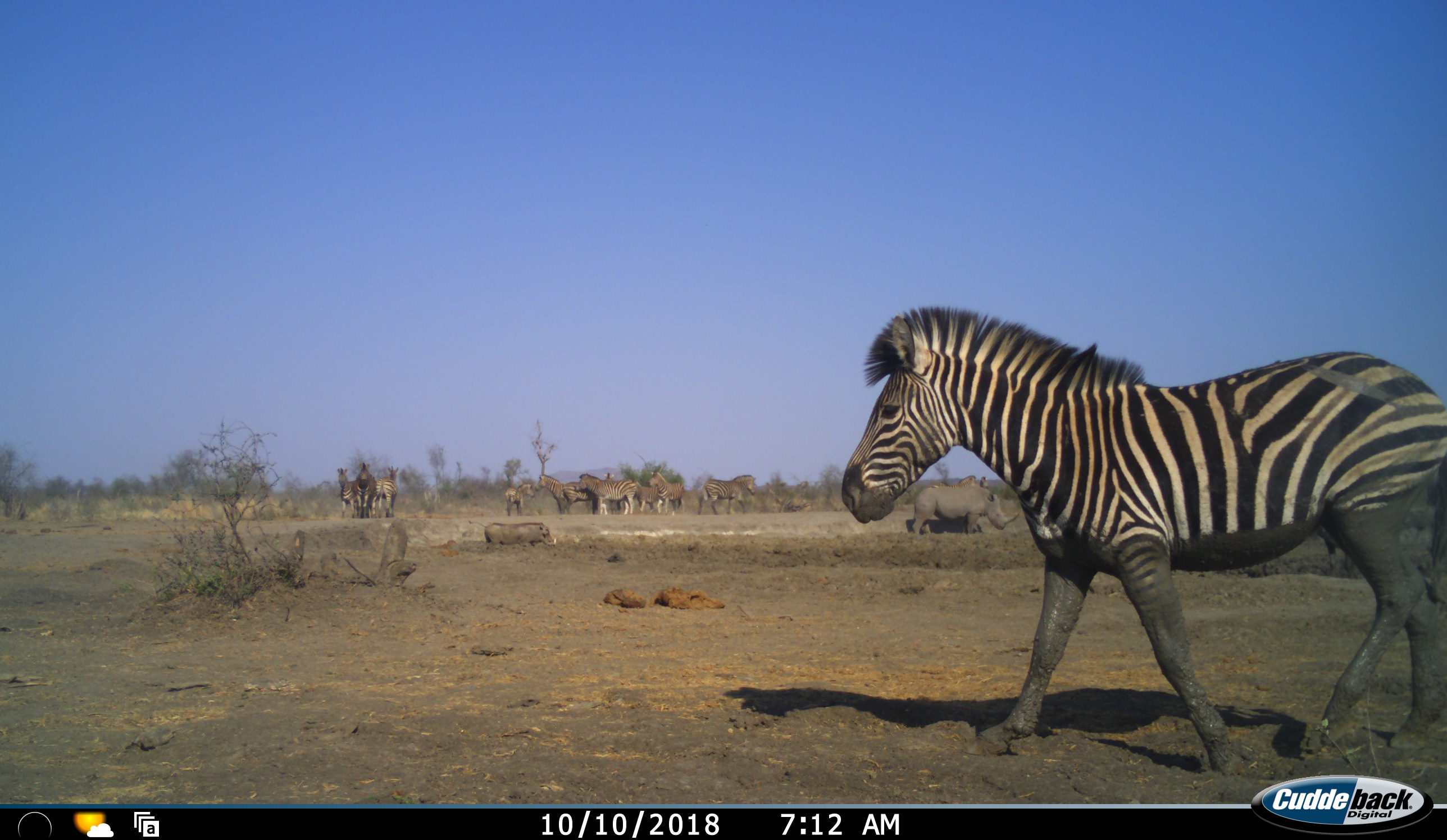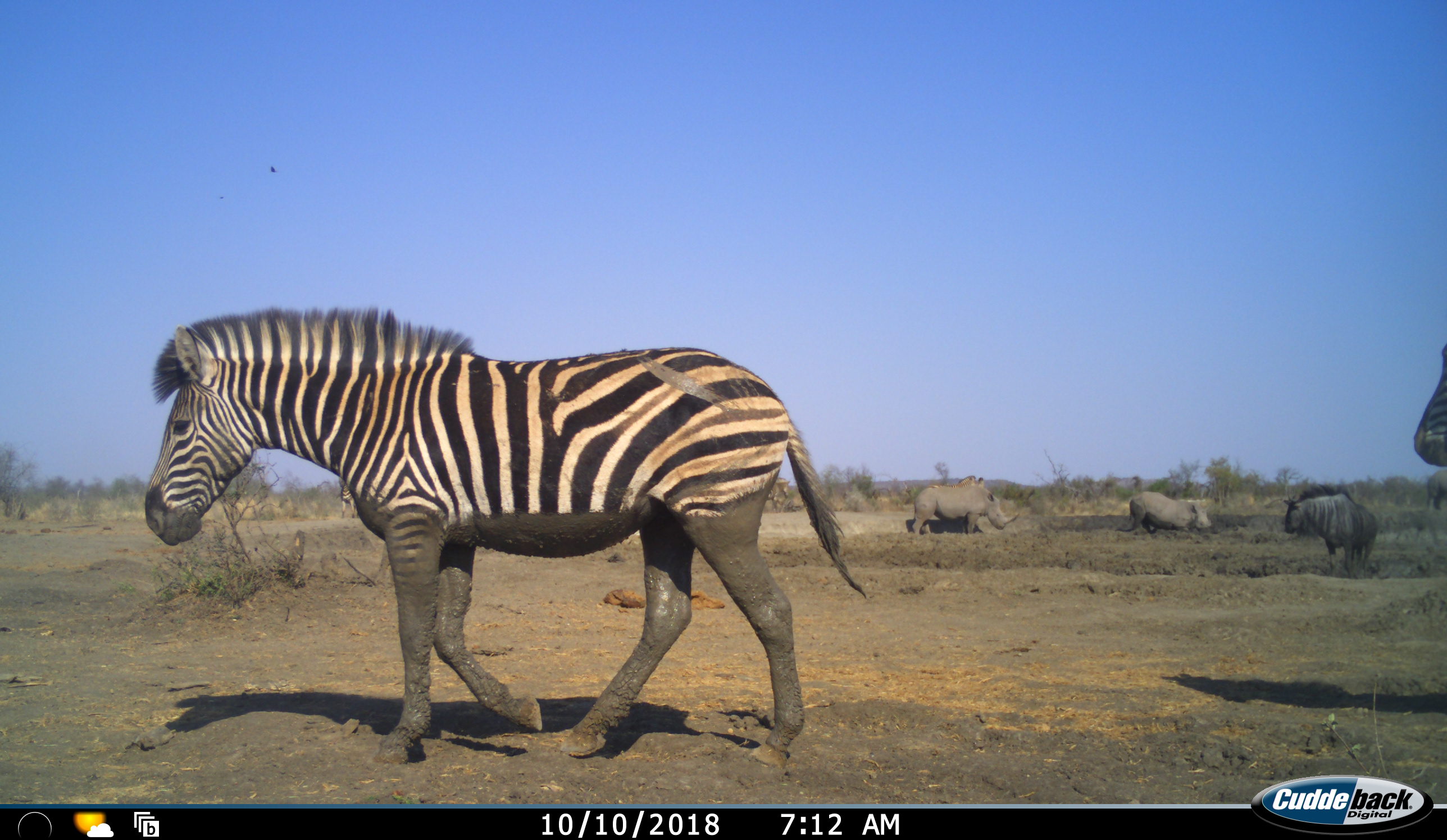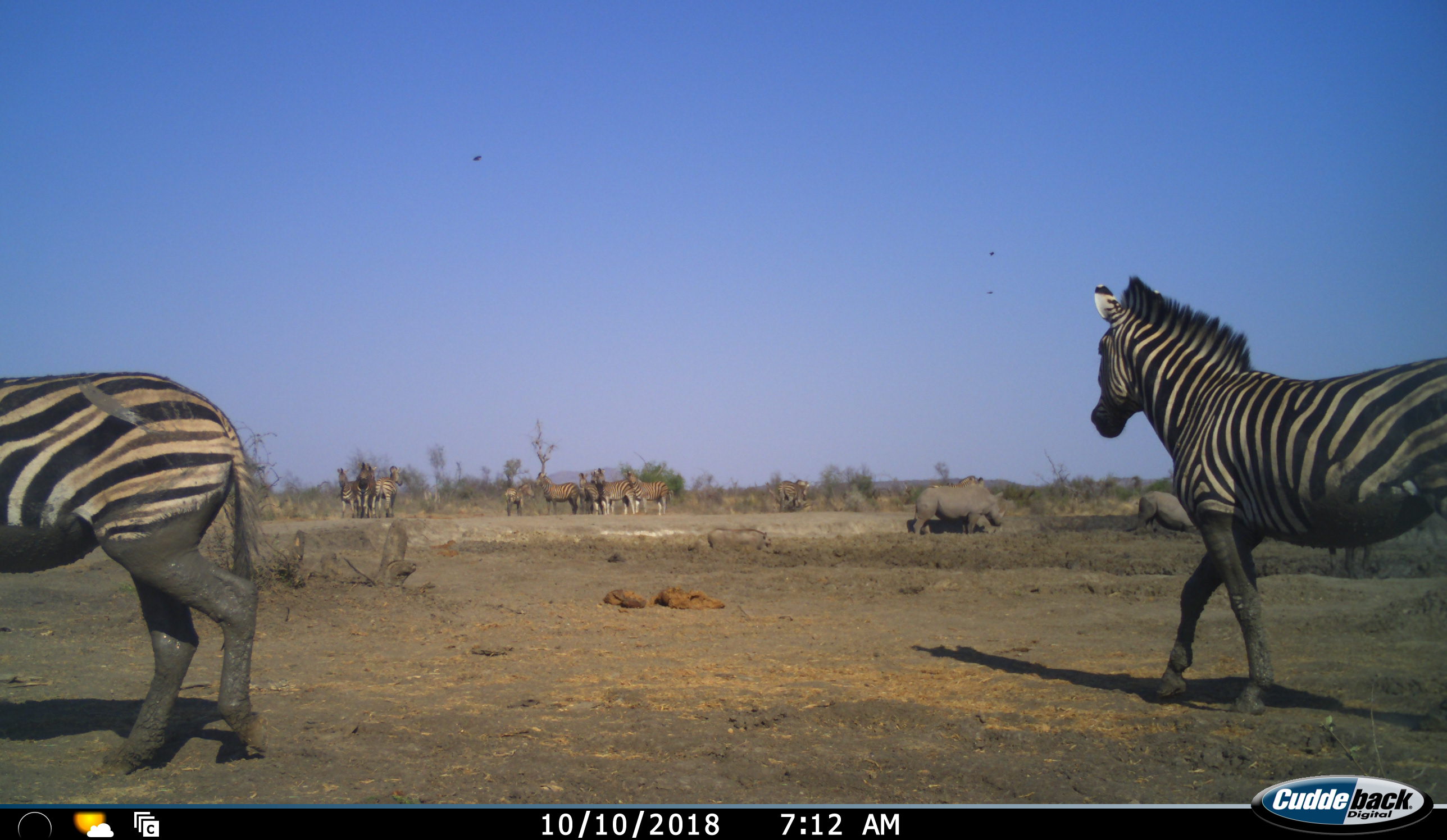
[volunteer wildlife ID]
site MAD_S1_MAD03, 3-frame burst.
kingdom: Animalia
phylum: Chordata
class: Mammalia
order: Perissodactyla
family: Rhinocerotidae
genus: Ceratotherium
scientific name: Ceratotherium simum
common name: white rhinoceros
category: rhinoceroswhite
Rhinoceroswhite (white rhinoceros) (Ceratotherium simum), count 2. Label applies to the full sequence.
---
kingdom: Animalia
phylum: Chordata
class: Mammalia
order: Artiodactyla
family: Suidae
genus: Phacochoerus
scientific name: Phacochoerus africanus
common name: warthog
Warthog (Phacochoerus africanus), count 1. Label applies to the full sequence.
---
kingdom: Animalia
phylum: Chordata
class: Mammalia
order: Artiodactyla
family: Bovidae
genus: Connochaetes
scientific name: Connochaetes taurinus taurinus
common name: blue wildebeest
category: wildebeestblue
Wildebeestblue (blue wildebeest) (Connochaetes taurinus taurinus), count 1. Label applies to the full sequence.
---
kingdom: Animalia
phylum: Chordata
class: Mammalia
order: Perissodactyla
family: Equidae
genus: Equus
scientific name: Equus quagga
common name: plains zebra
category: zebraplains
Zebraplains (plains zebra) (Equus quagga), count 11-50. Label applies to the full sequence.